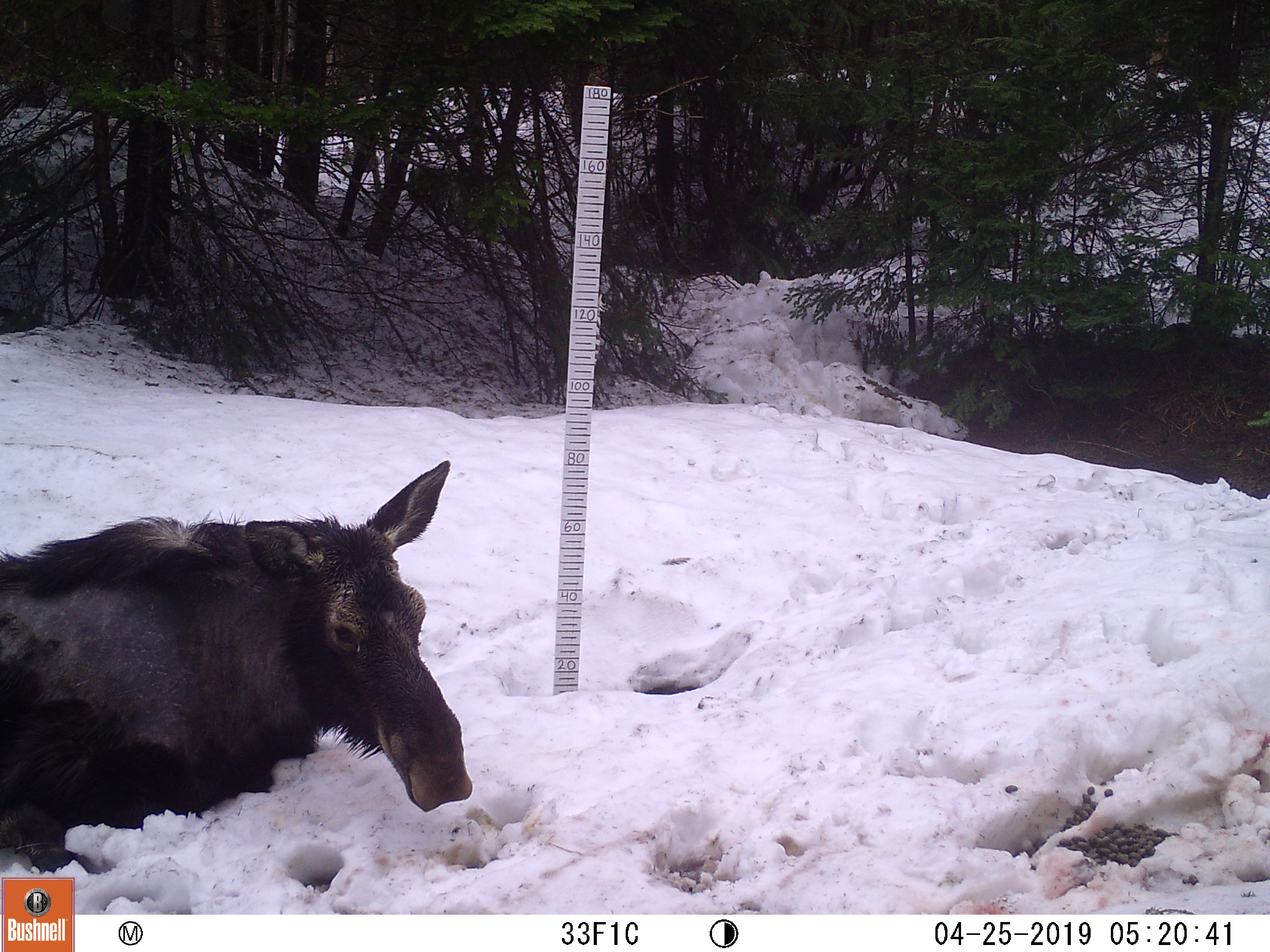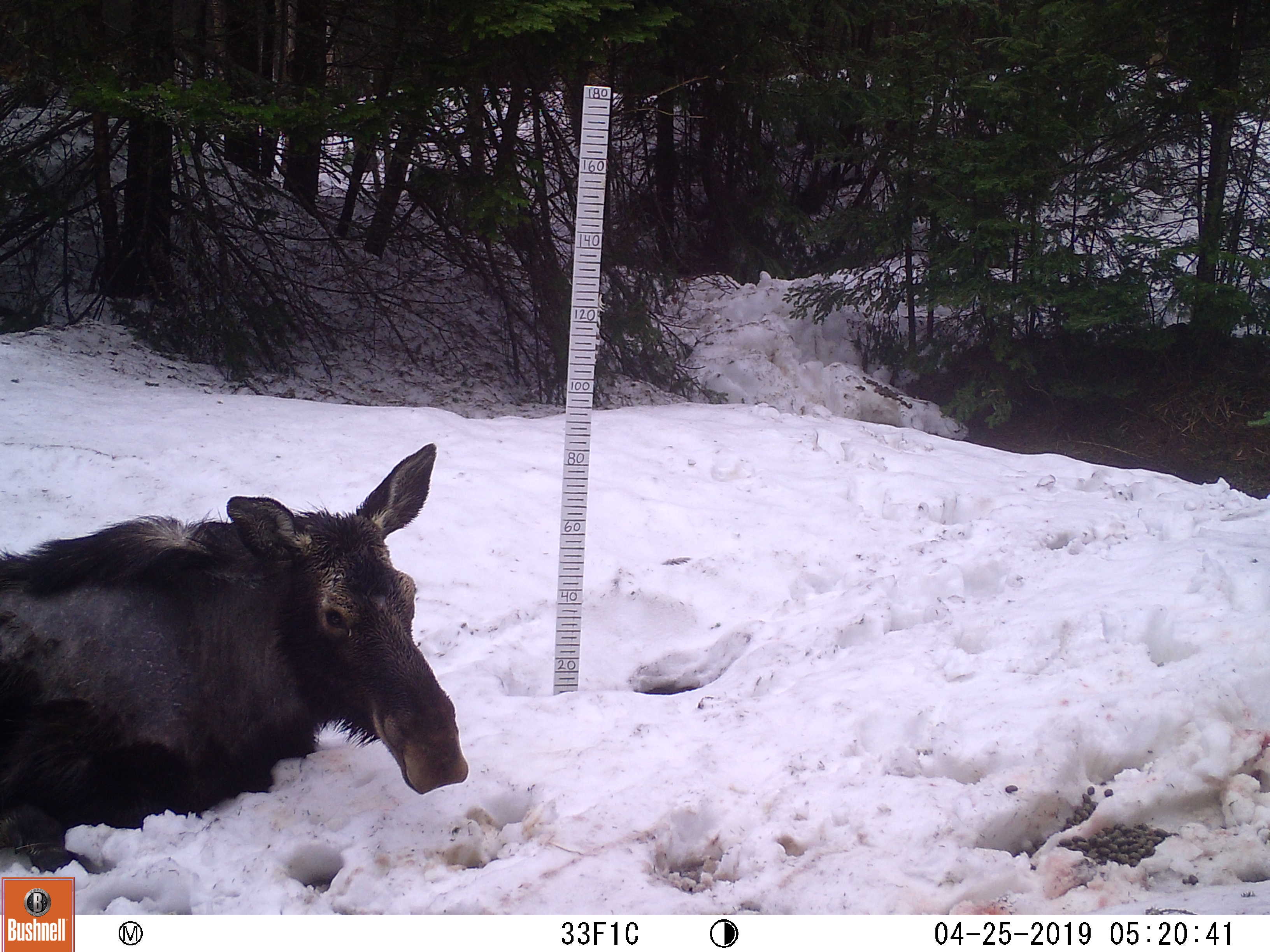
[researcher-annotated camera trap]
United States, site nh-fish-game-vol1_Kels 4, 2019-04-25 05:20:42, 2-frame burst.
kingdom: Animalia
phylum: Chordata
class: Mammalia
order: Artiodactyla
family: Cervidae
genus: Alces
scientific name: Alces alces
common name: moose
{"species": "moose (Alces alces)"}